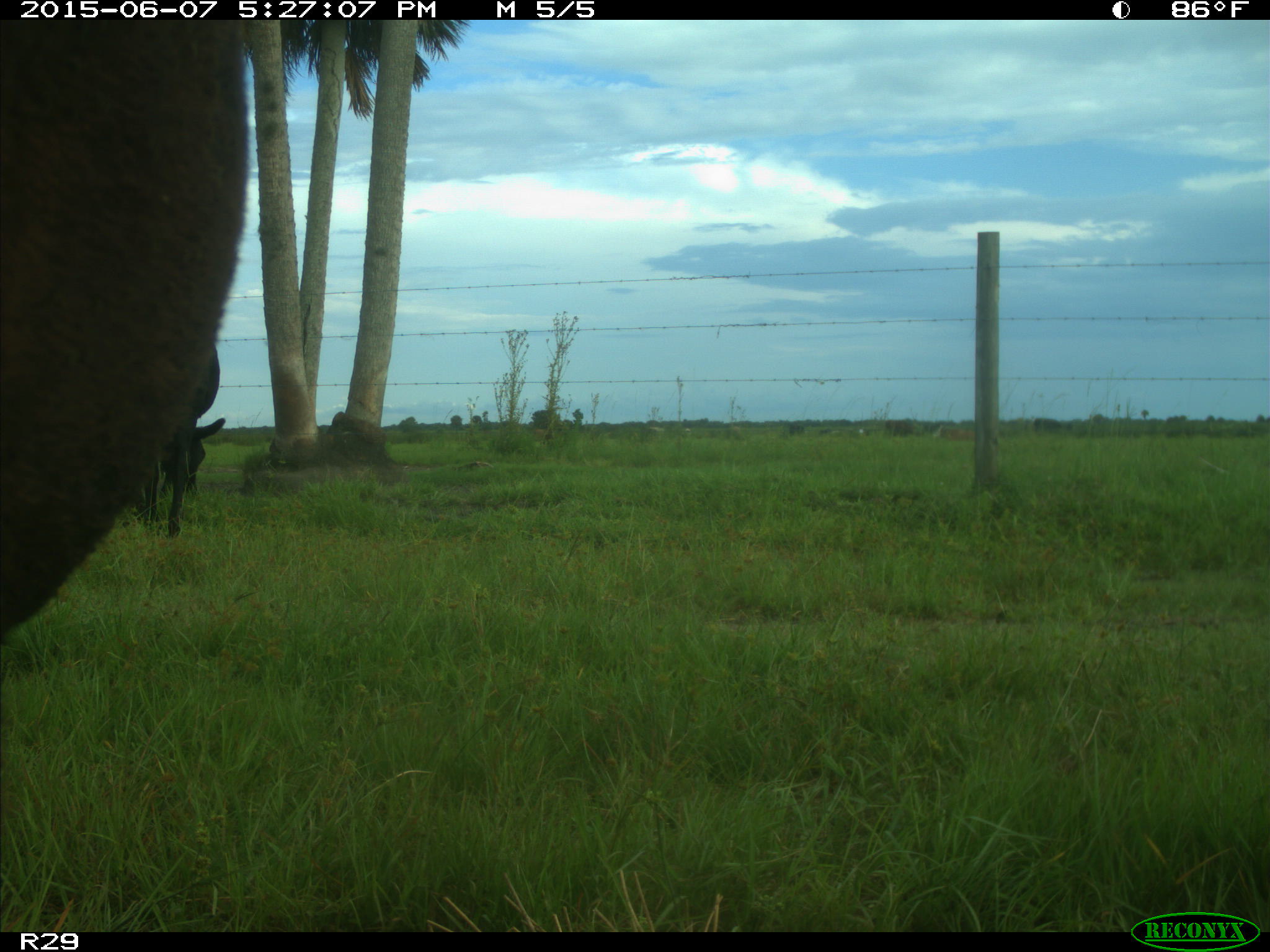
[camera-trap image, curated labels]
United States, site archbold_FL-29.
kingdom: Animalia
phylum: Chordata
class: Mammalia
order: Artiodactyla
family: Bovidae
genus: Bos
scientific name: Bos taurus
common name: domestic cow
Bos taurus (domestic cow).